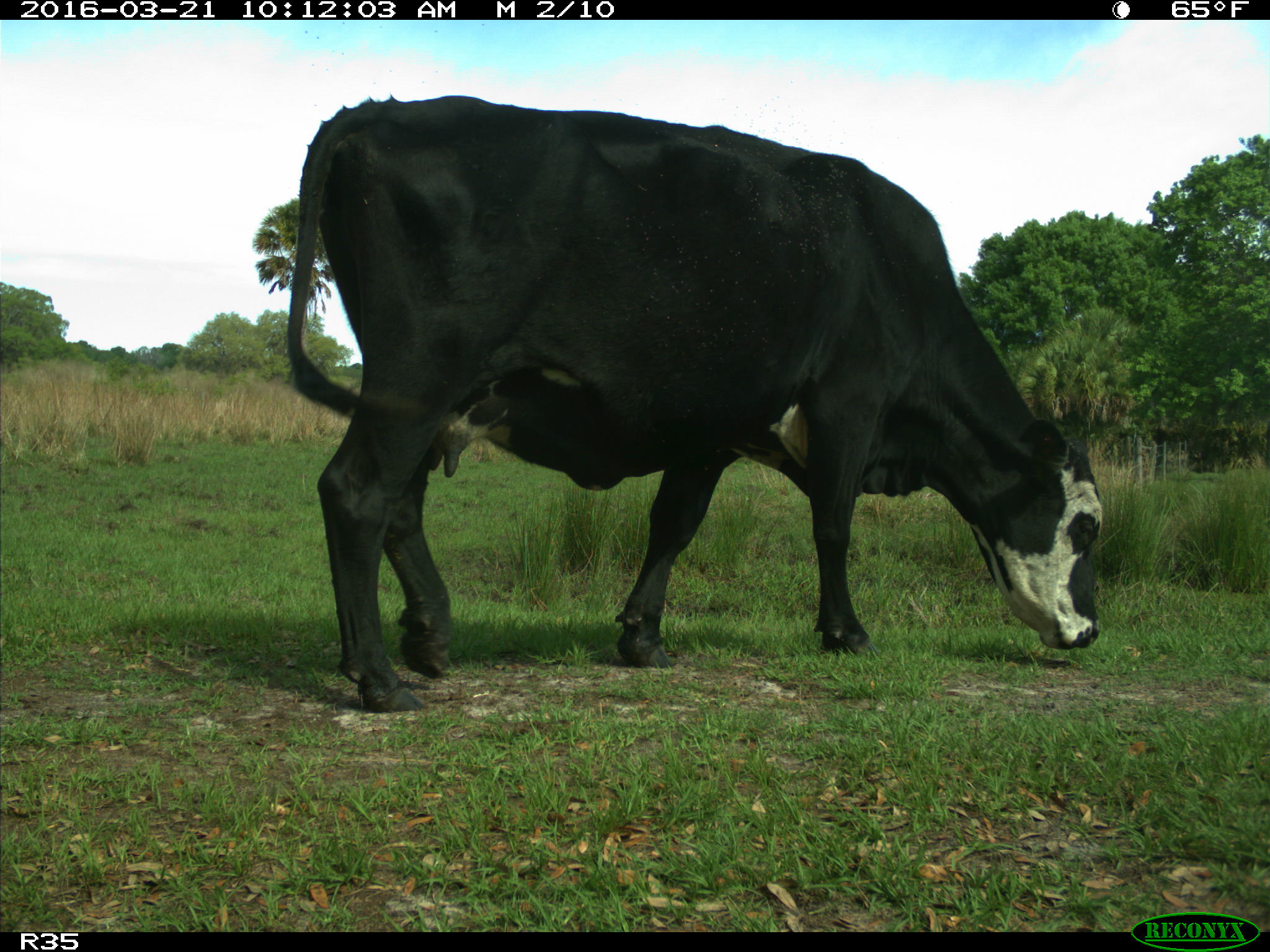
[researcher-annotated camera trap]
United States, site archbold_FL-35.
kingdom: Animalia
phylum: Chordata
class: Mammalia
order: Artiodactyla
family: Bovidae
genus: Bos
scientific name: Bos taurus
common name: domestic cow